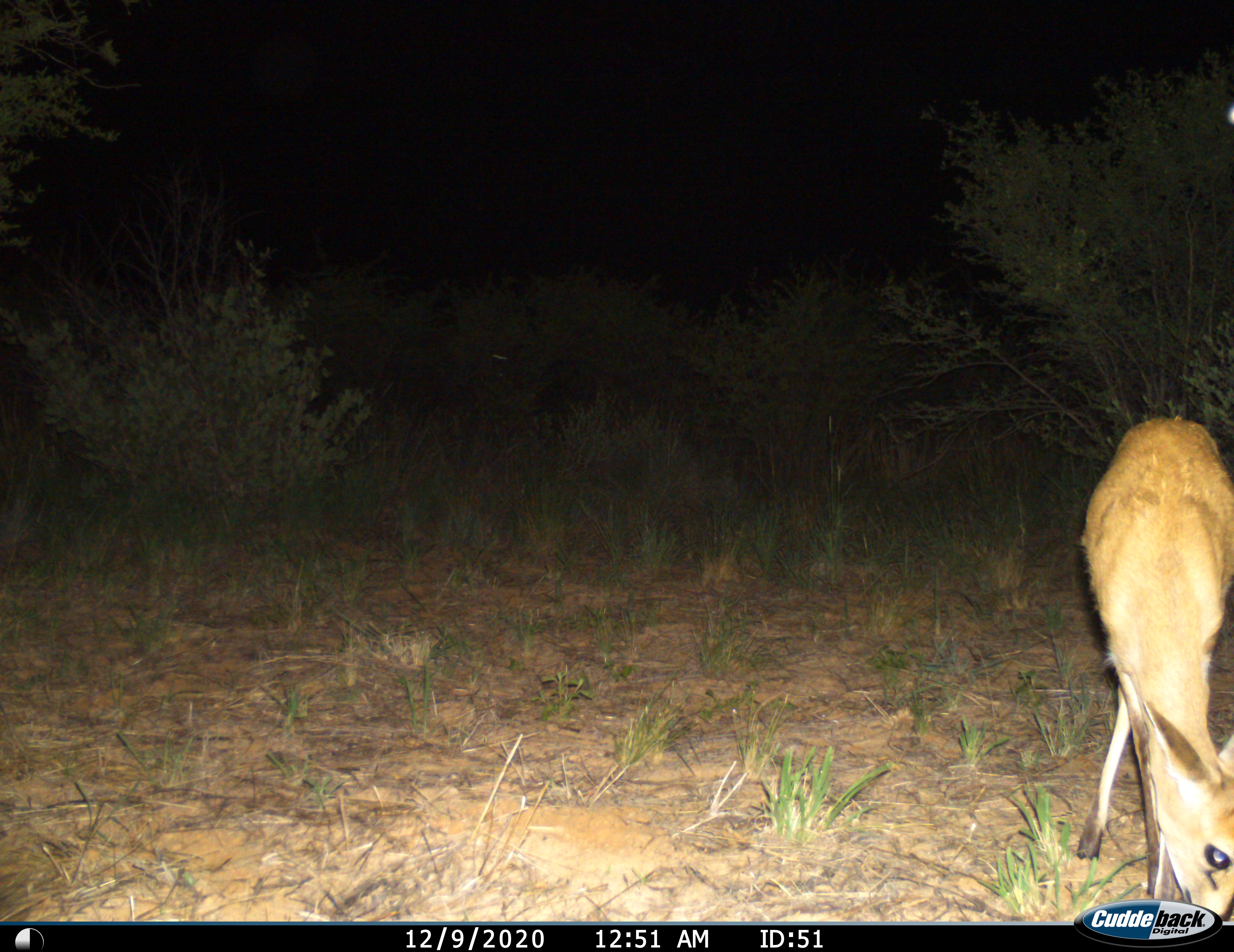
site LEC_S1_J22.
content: unidentified animal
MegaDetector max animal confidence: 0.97